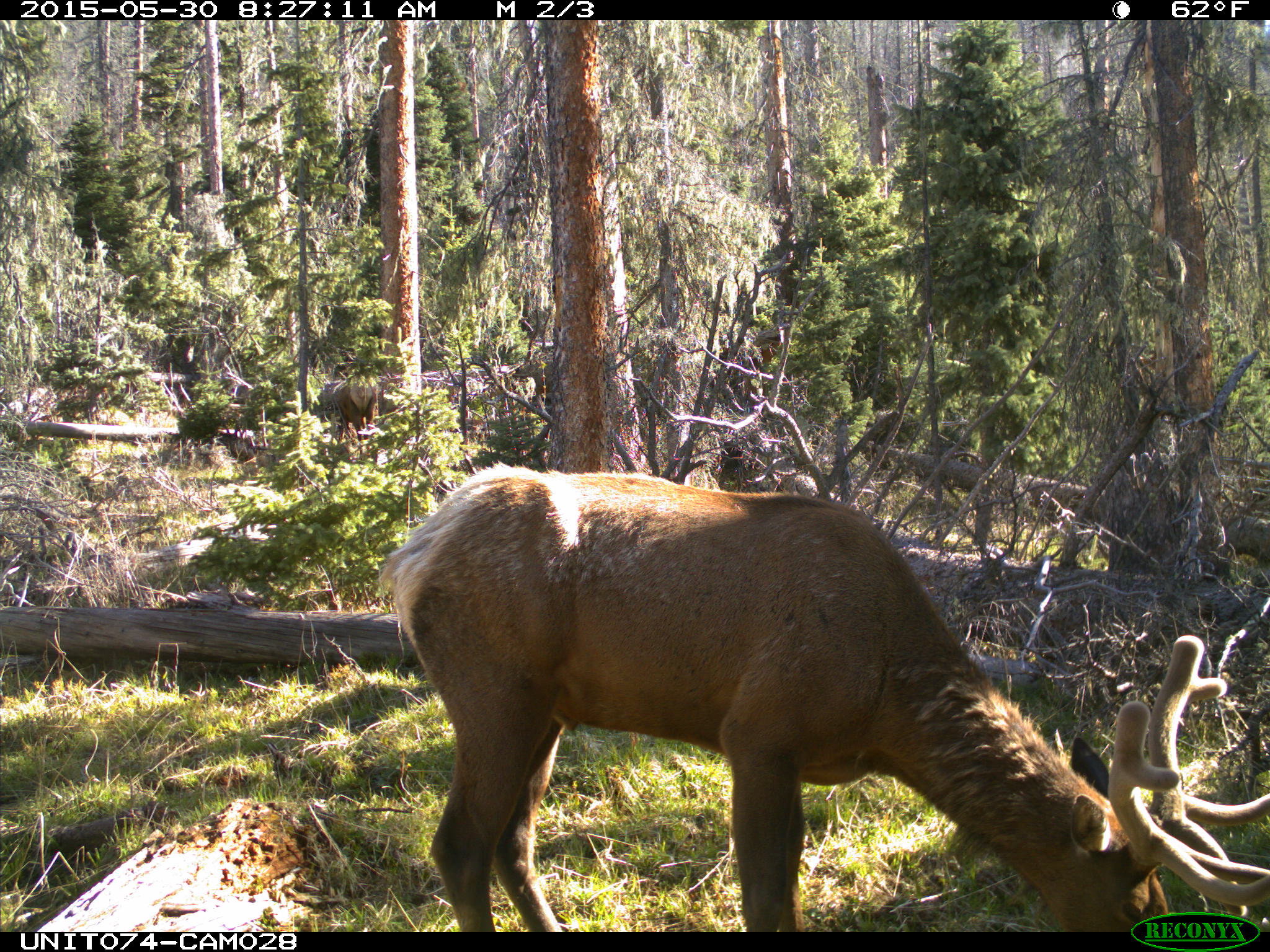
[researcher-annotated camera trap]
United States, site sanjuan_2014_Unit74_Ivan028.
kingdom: Animalia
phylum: Chordata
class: Mammalia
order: Artiodactyla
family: Cervidae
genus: Cervus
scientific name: Cervus elaphus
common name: red deer